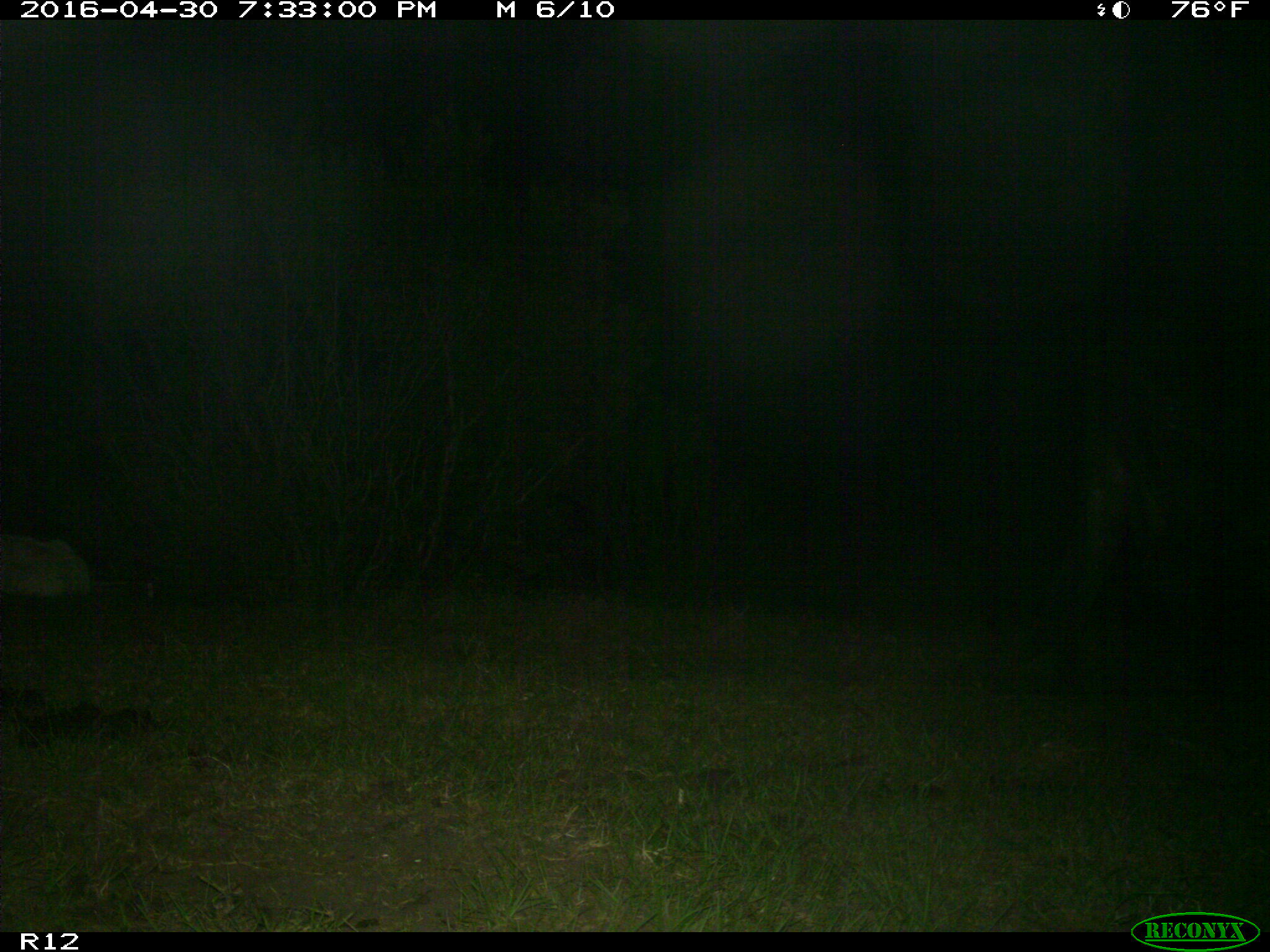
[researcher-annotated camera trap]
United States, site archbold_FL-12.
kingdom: Animalia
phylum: Chordata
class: Mammalia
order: Artiodactyla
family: Bovidae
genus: Bos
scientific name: Bos taurus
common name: domestic cow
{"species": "Bos taurus (domestic cow)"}